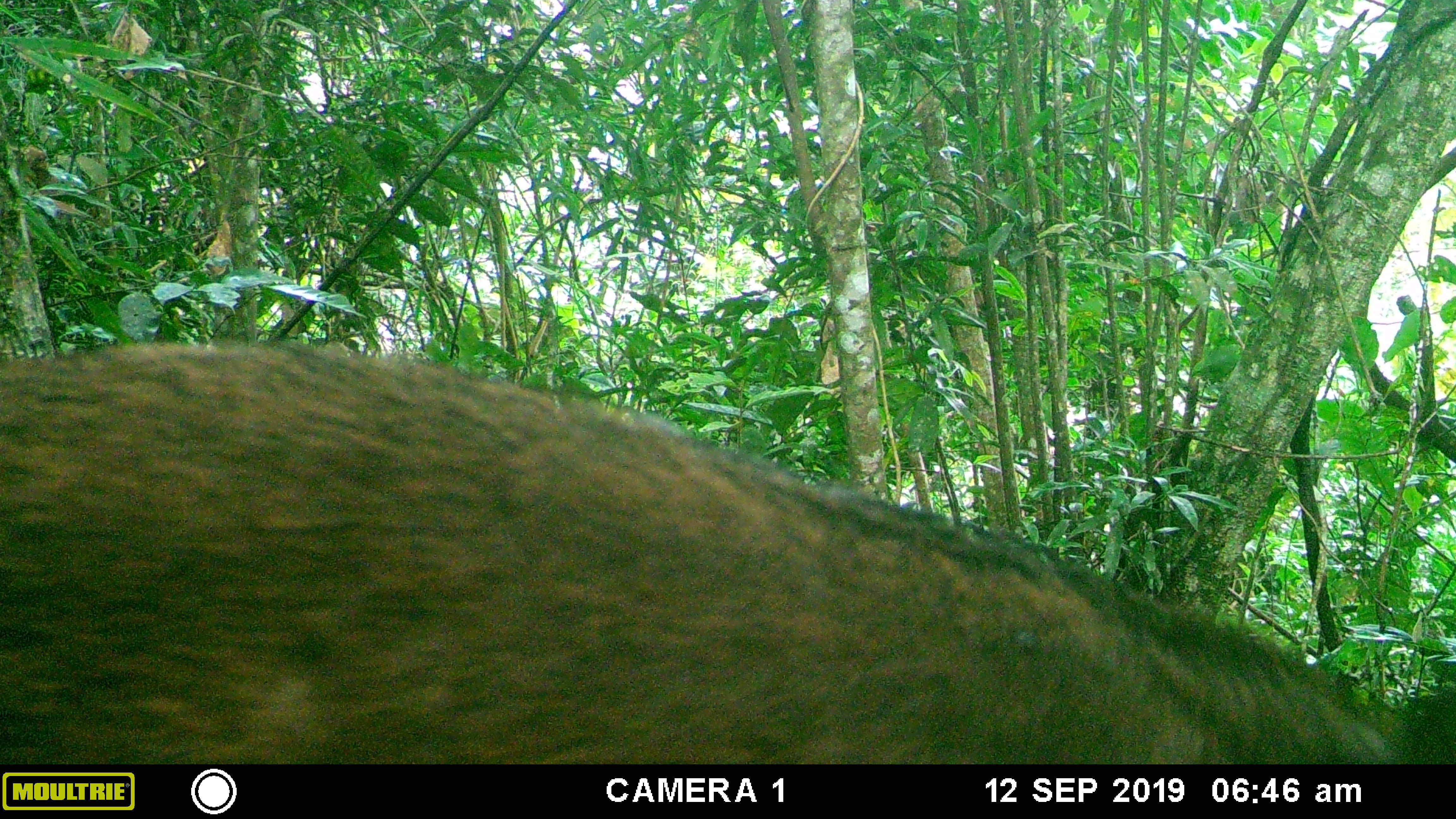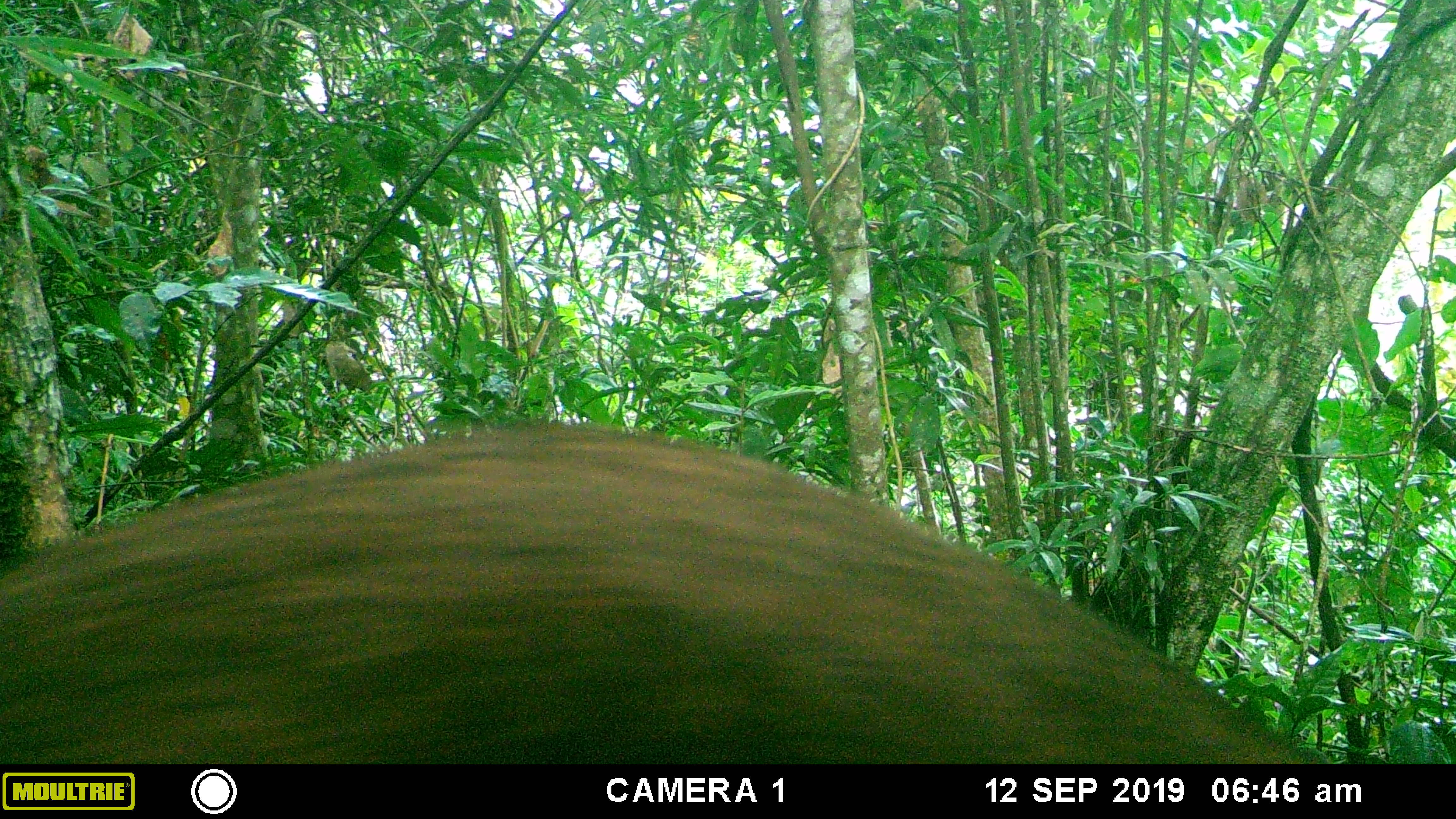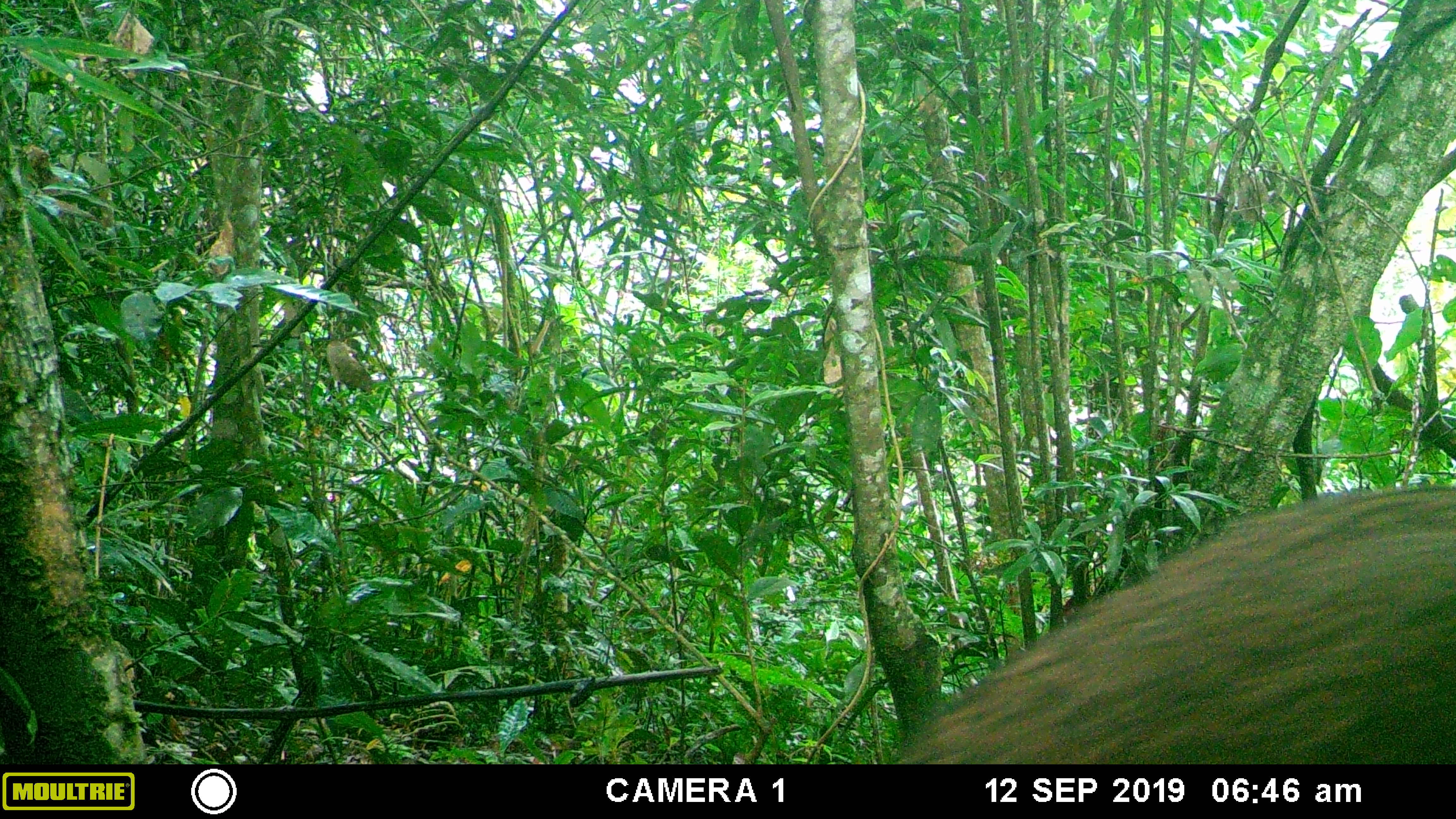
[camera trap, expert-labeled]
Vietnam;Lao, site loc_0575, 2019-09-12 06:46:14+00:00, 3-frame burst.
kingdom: Animalia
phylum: Chordata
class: Mammalia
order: Artiodactyla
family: Suidae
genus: Sus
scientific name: Sus scrofa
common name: eurasian wild pig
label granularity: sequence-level